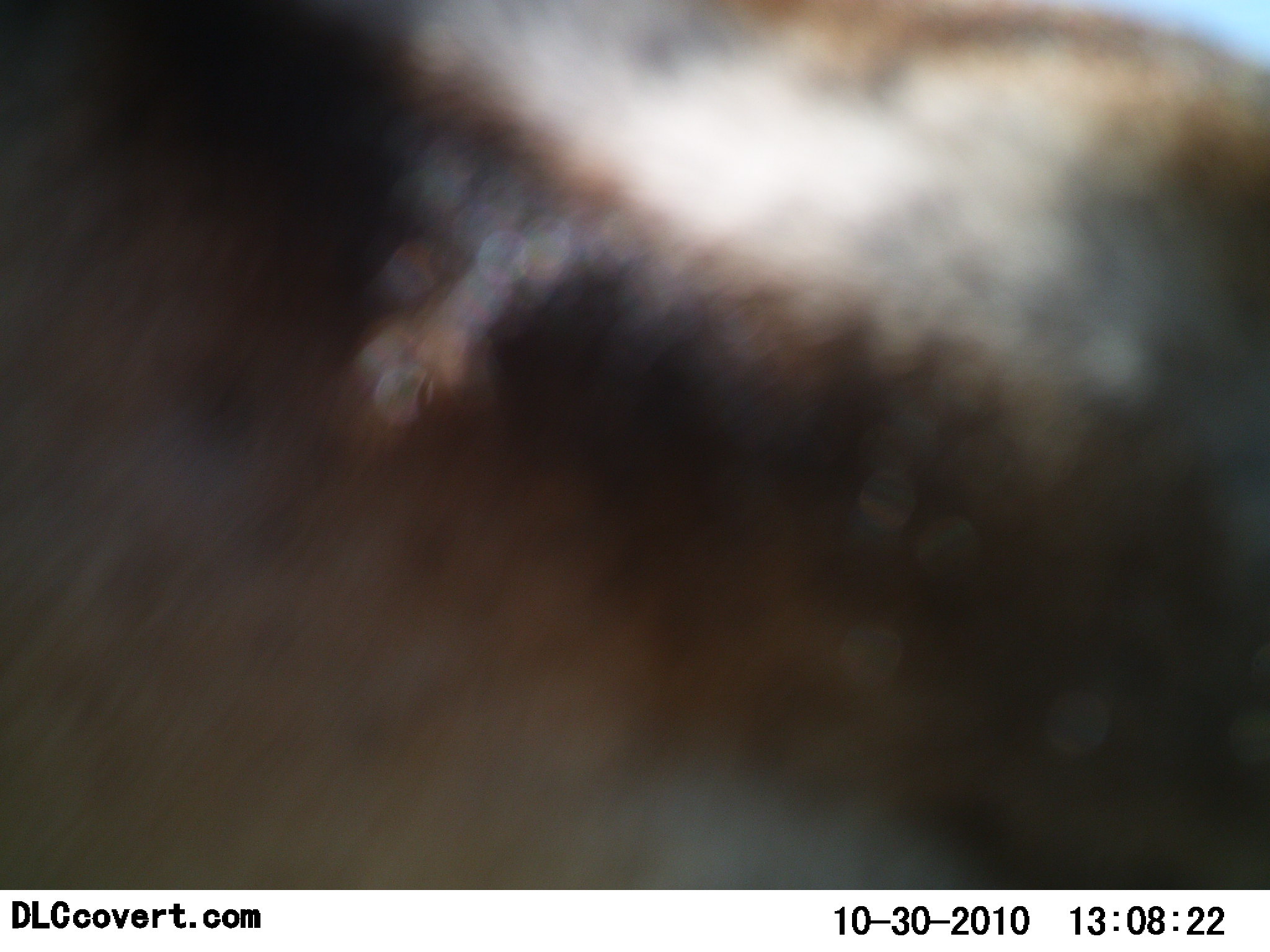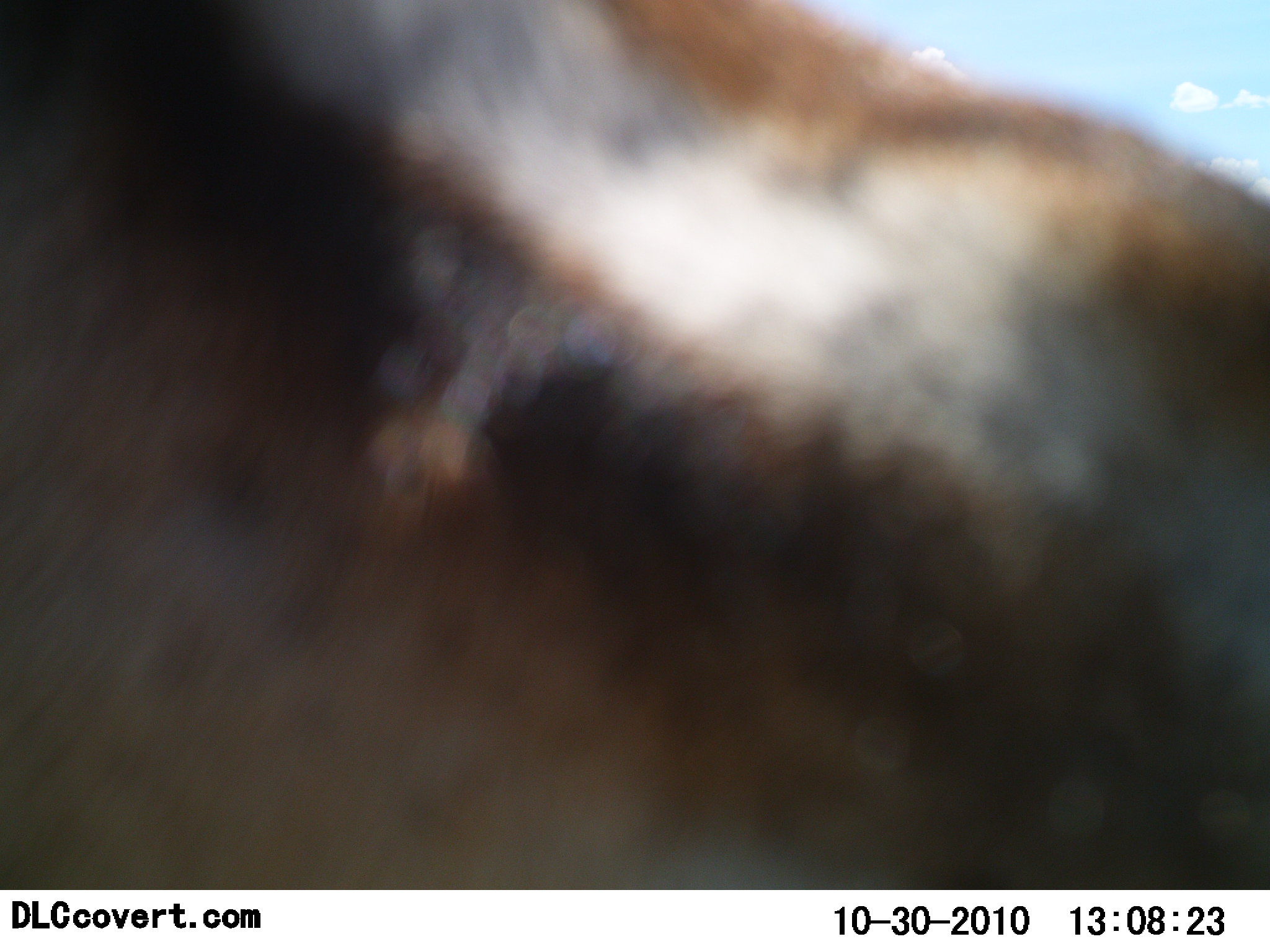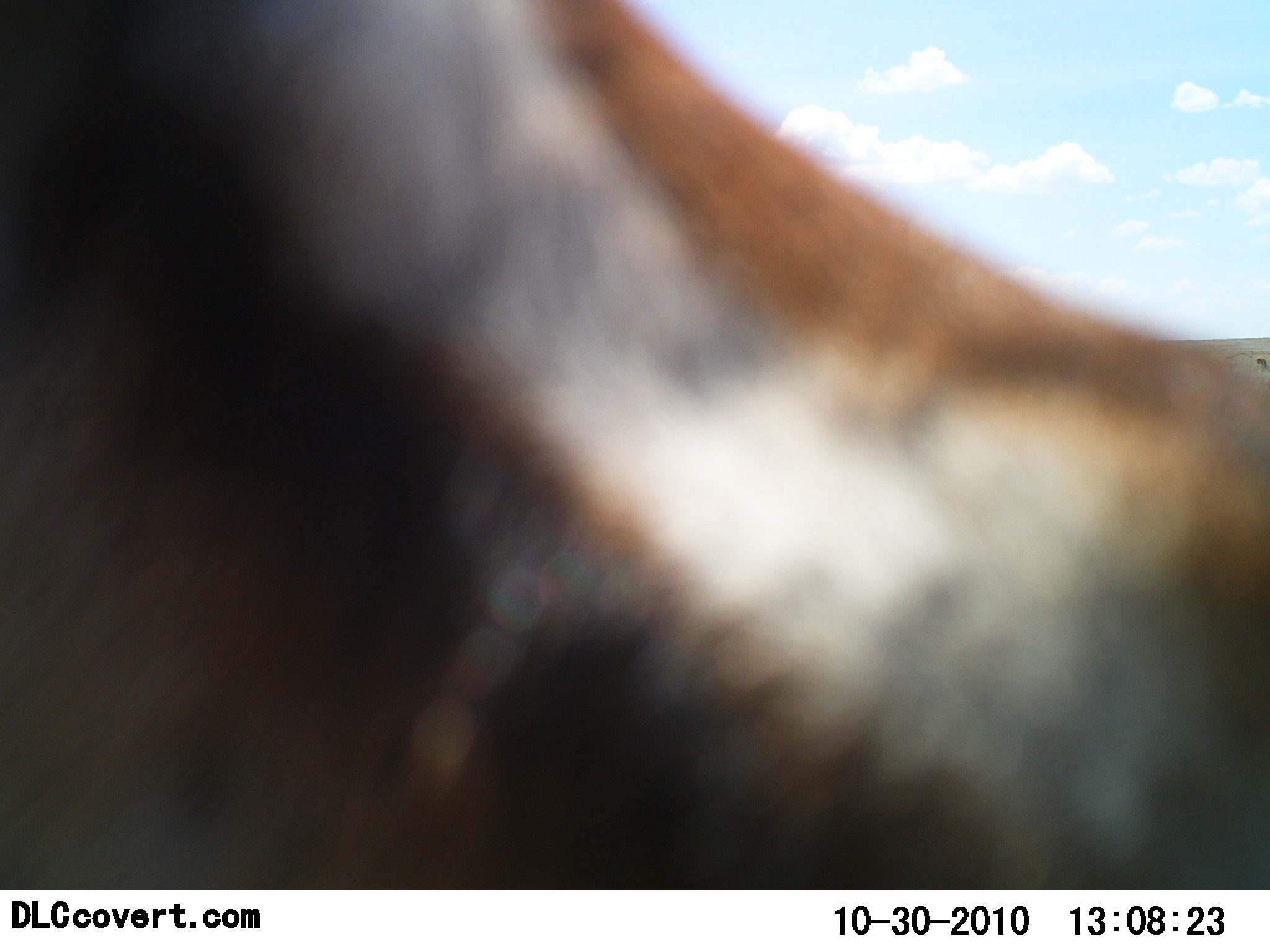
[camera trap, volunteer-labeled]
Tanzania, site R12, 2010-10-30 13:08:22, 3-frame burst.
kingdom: Animalia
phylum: Chordata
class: Mammalia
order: Artiodactyla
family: Bovidae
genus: Eudorcas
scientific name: Eudorcas thomsonii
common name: thomson's gazelle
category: gazellethomsons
Gazellethomsons (thomson's gazelle) (Eudorcas thomsonii), count 1. Behavior (volunteer vote fractions): standing 40%, resting 0%, moving 50%, interacting 10%. Young present (vote fraction): 0%. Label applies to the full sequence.